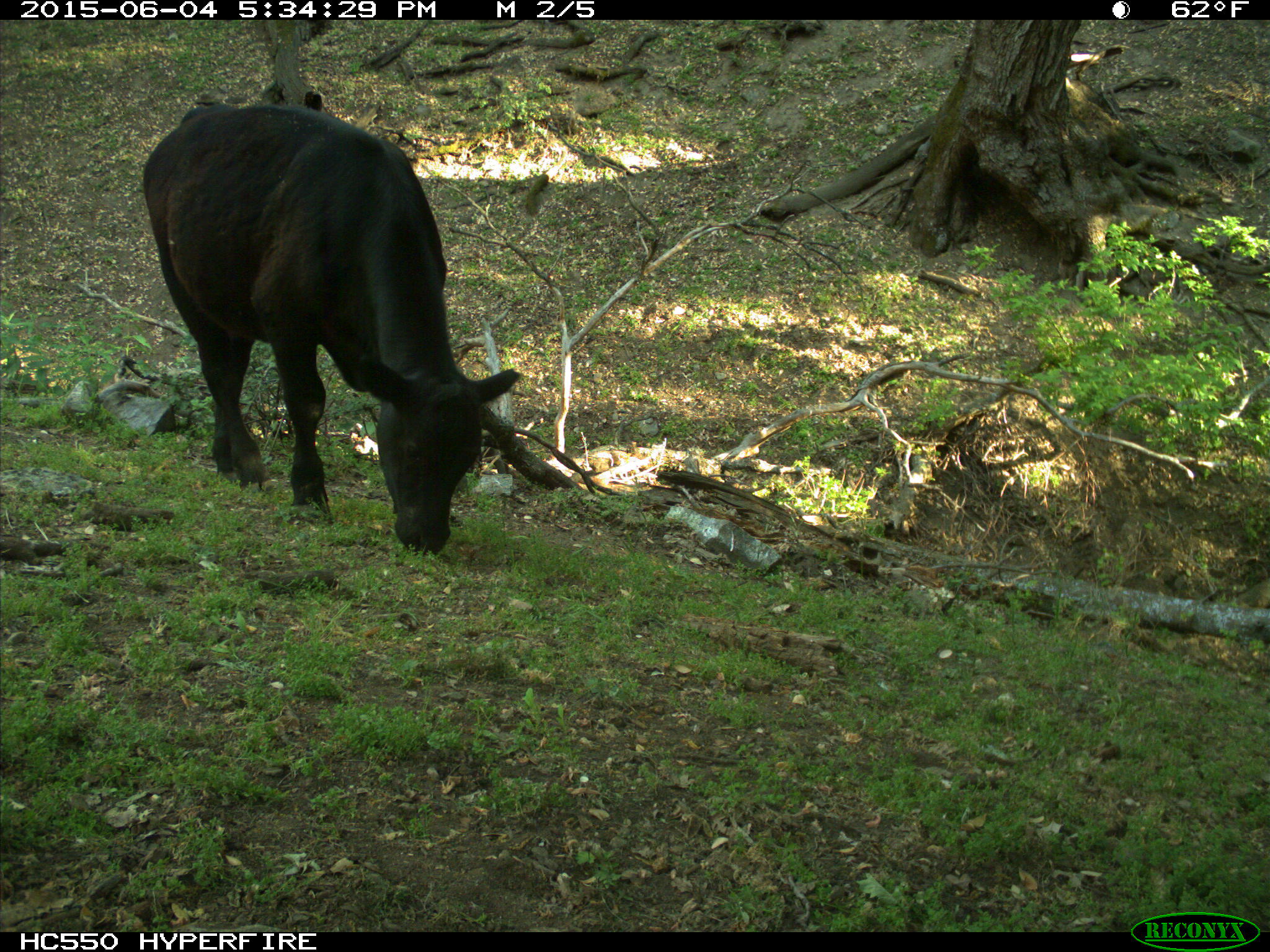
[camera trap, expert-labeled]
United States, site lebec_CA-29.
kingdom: Animalia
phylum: Chordata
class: Mammalia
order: Artiodactyla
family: Bovidae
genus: Bos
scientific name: Bos taurus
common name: domestic cow